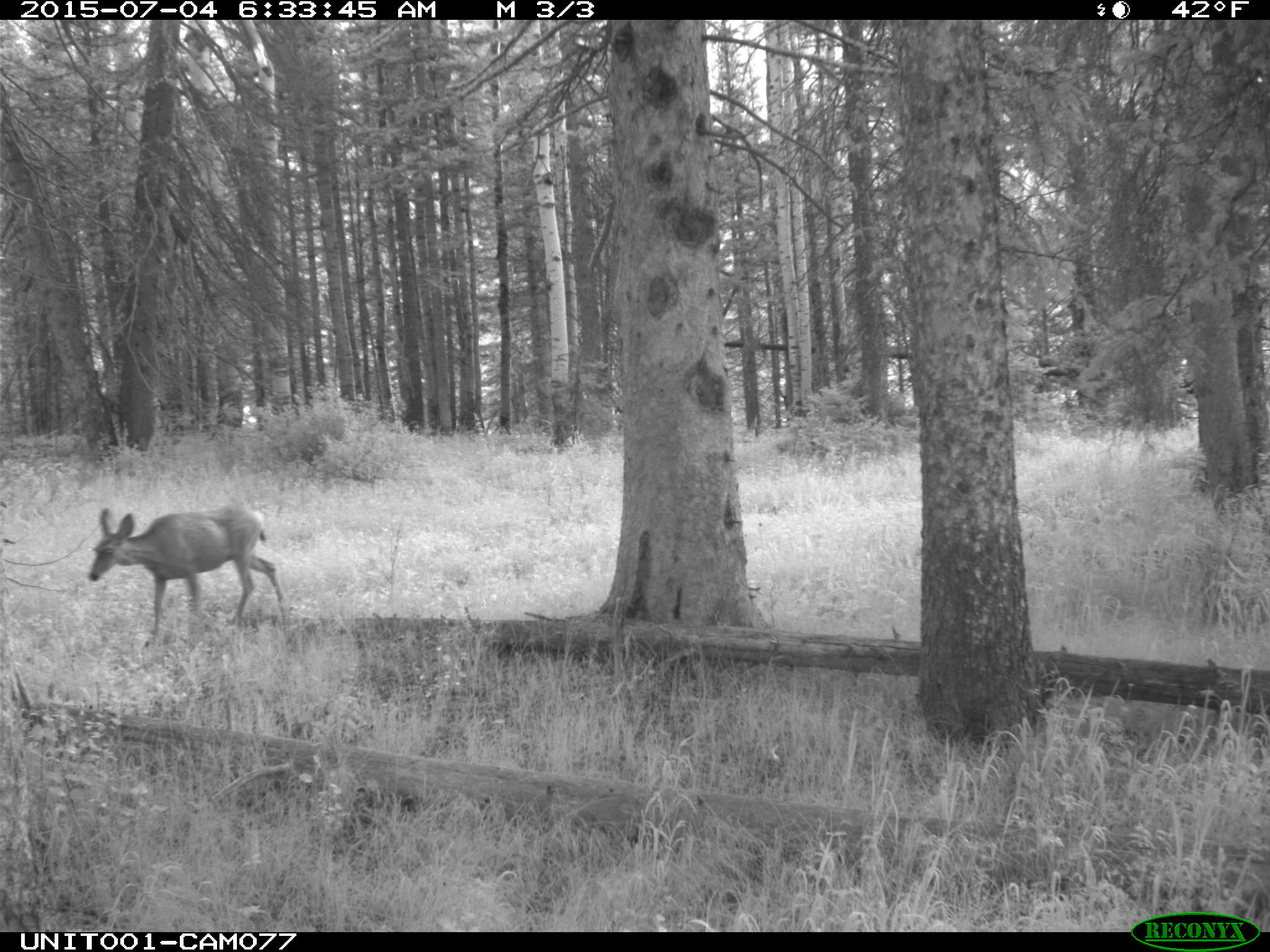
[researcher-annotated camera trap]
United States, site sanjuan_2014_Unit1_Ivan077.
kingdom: Animalia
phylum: Chordata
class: Mammalia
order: Artiodactyla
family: Cervidae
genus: Odocoileus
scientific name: Odocoileus hemionus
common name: mule deer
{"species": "Odocoileus hemionus (mule deer)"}